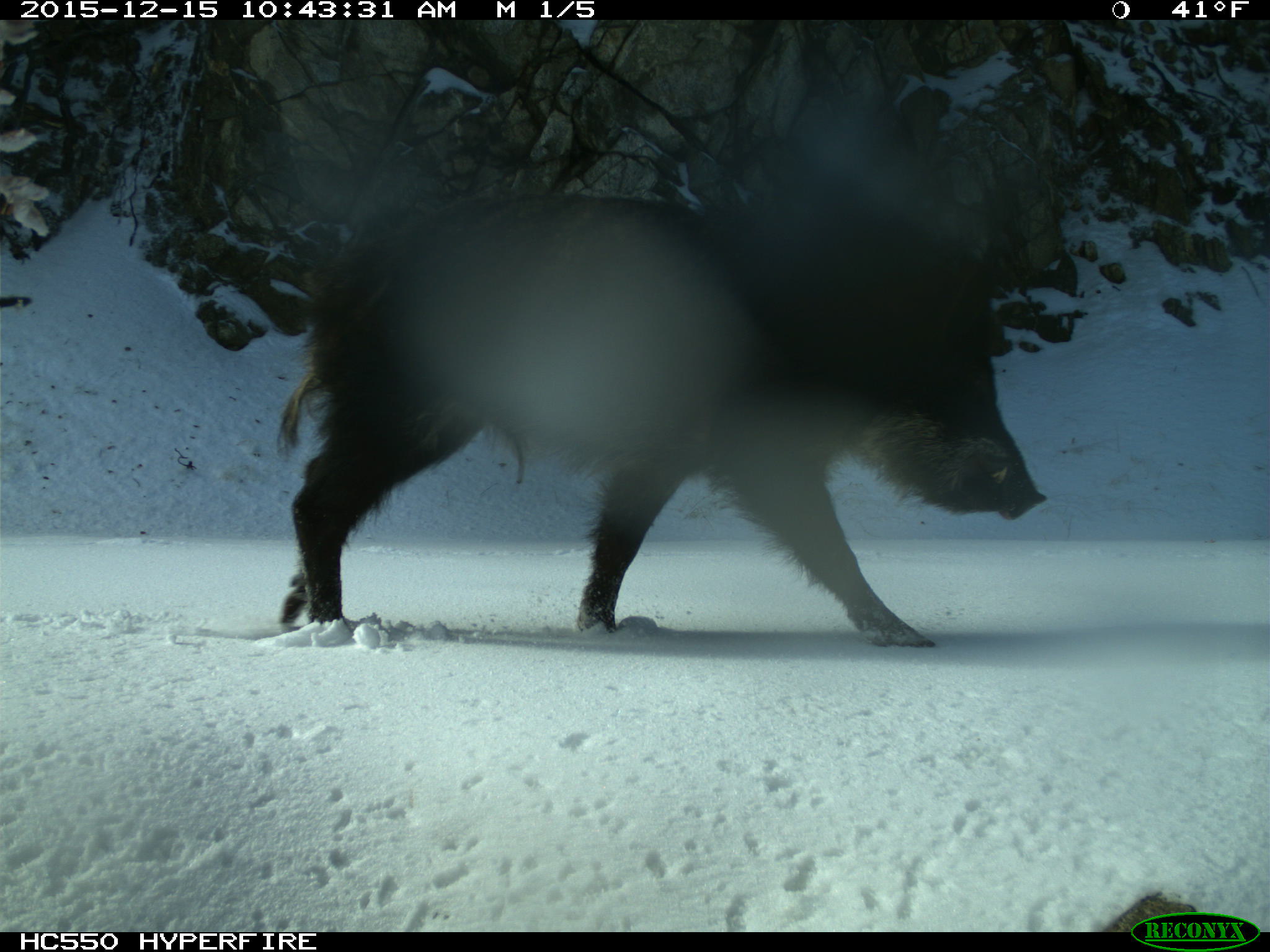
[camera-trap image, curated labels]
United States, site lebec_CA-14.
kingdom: Animalia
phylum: Chordata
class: Mammalia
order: Artiodactyla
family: Suidae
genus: Sus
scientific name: Sus scrofa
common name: wild boar